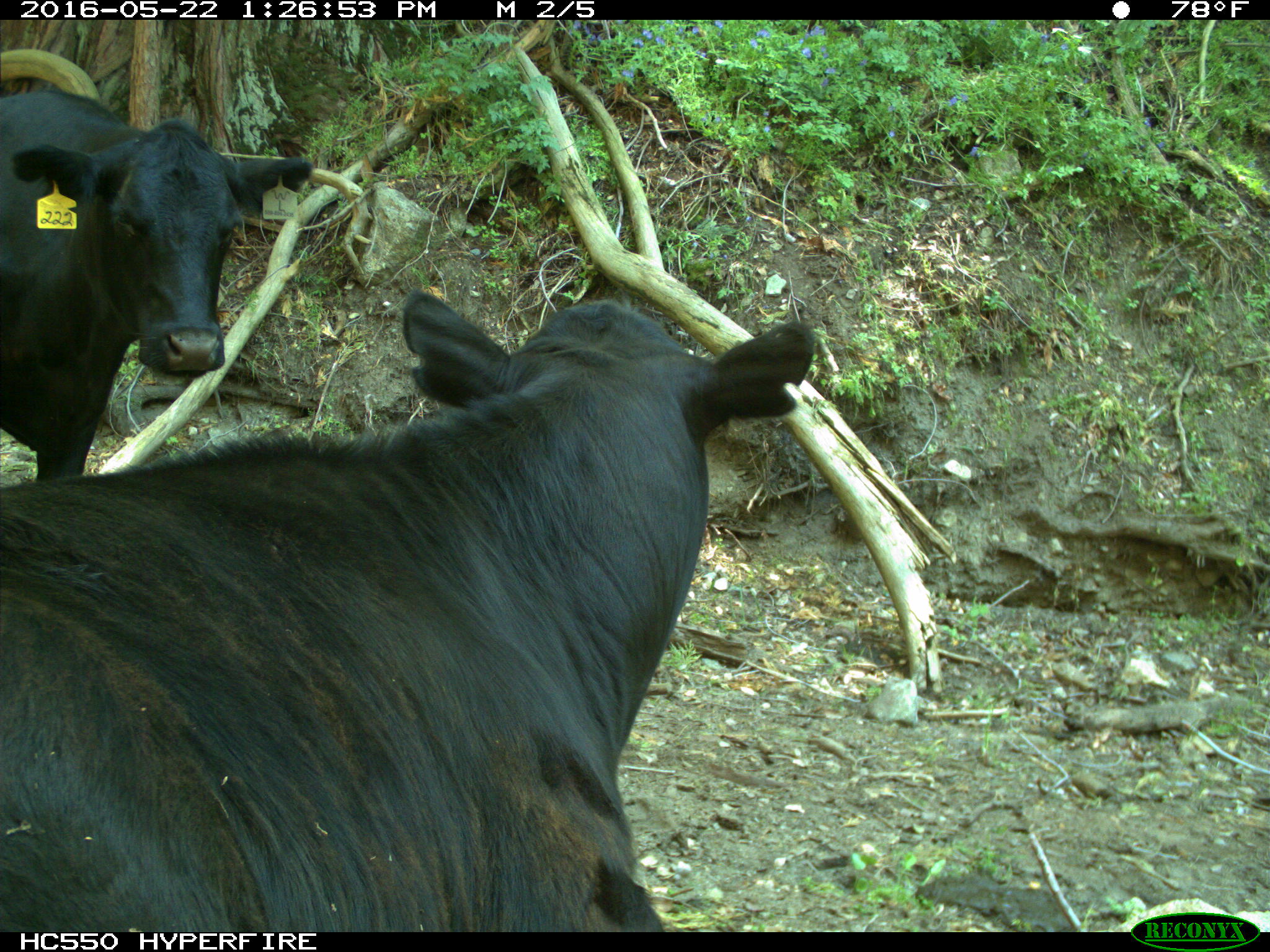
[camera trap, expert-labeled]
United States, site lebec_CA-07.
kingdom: Animalia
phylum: Chordata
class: Mammalia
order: Artiodactyla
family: Bovidae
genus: Bos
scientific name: Bos taurus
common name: domestic cow